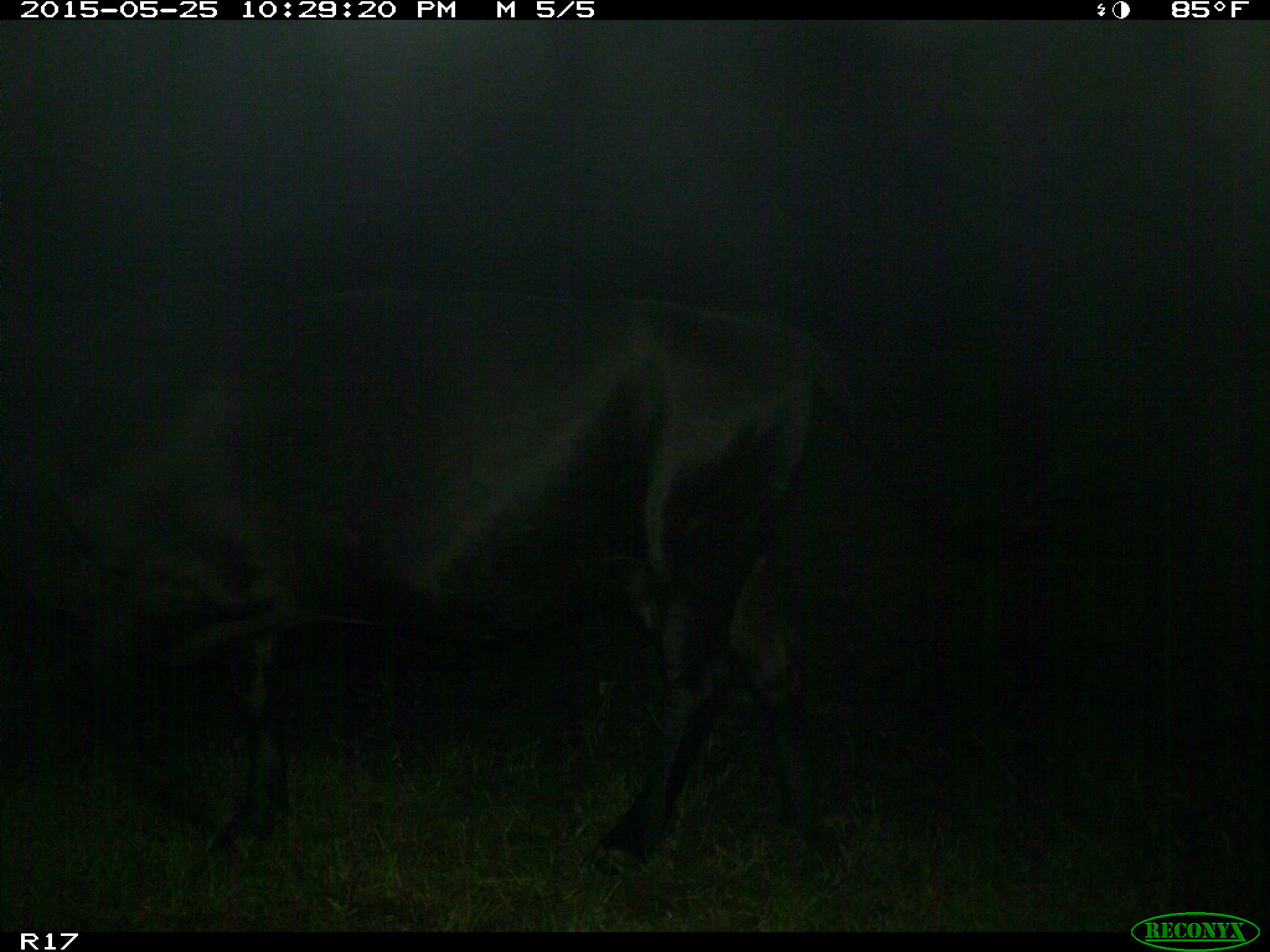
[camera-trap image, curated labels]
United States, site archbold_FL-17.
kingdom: Animalia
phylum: Chordata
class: Mammalia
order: Artiodactyla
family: Bovidae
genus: Bos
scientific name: Bos taurus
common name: domestic cow